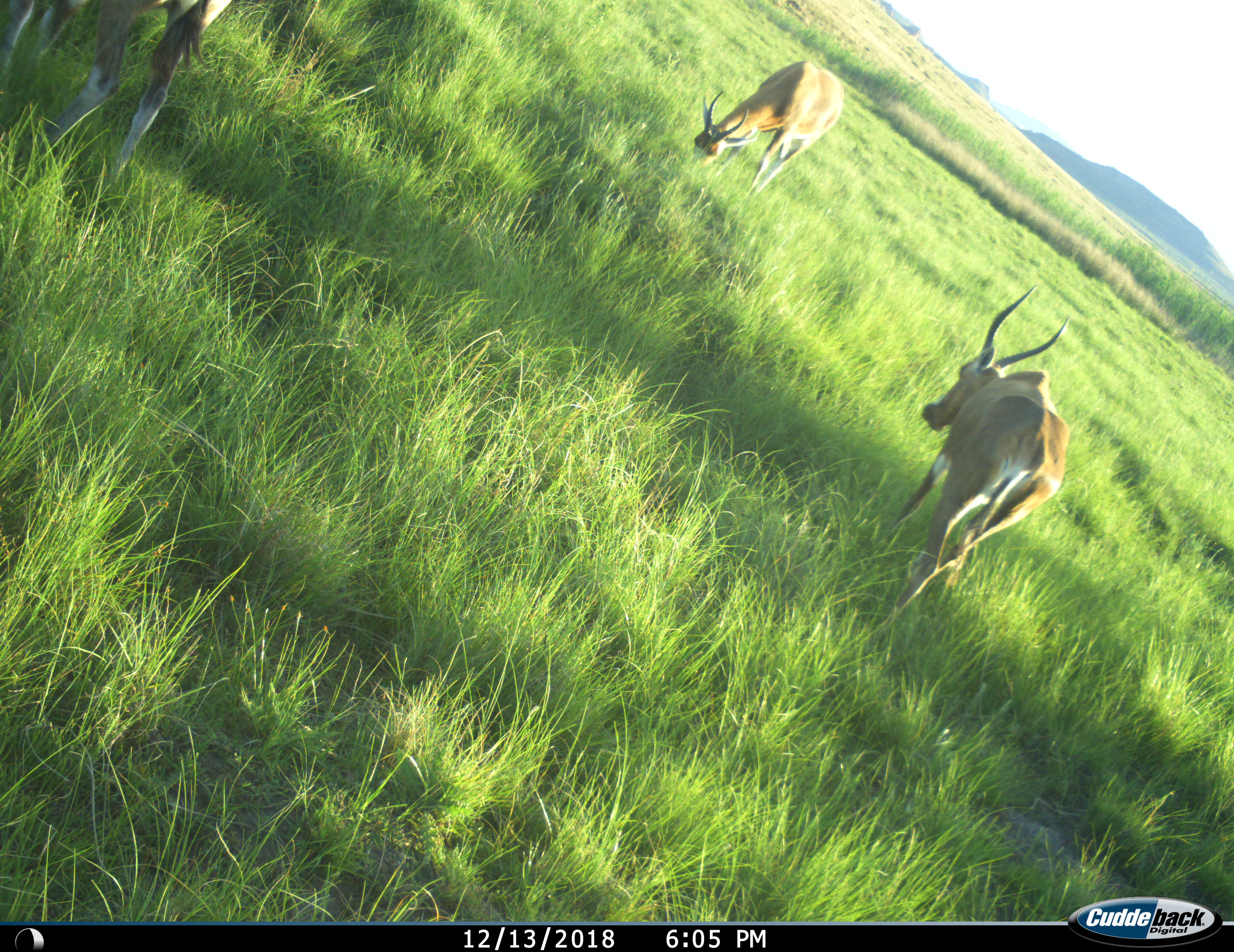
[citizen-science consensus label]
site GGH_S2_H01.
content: unidentified animal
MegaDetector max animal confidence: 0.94